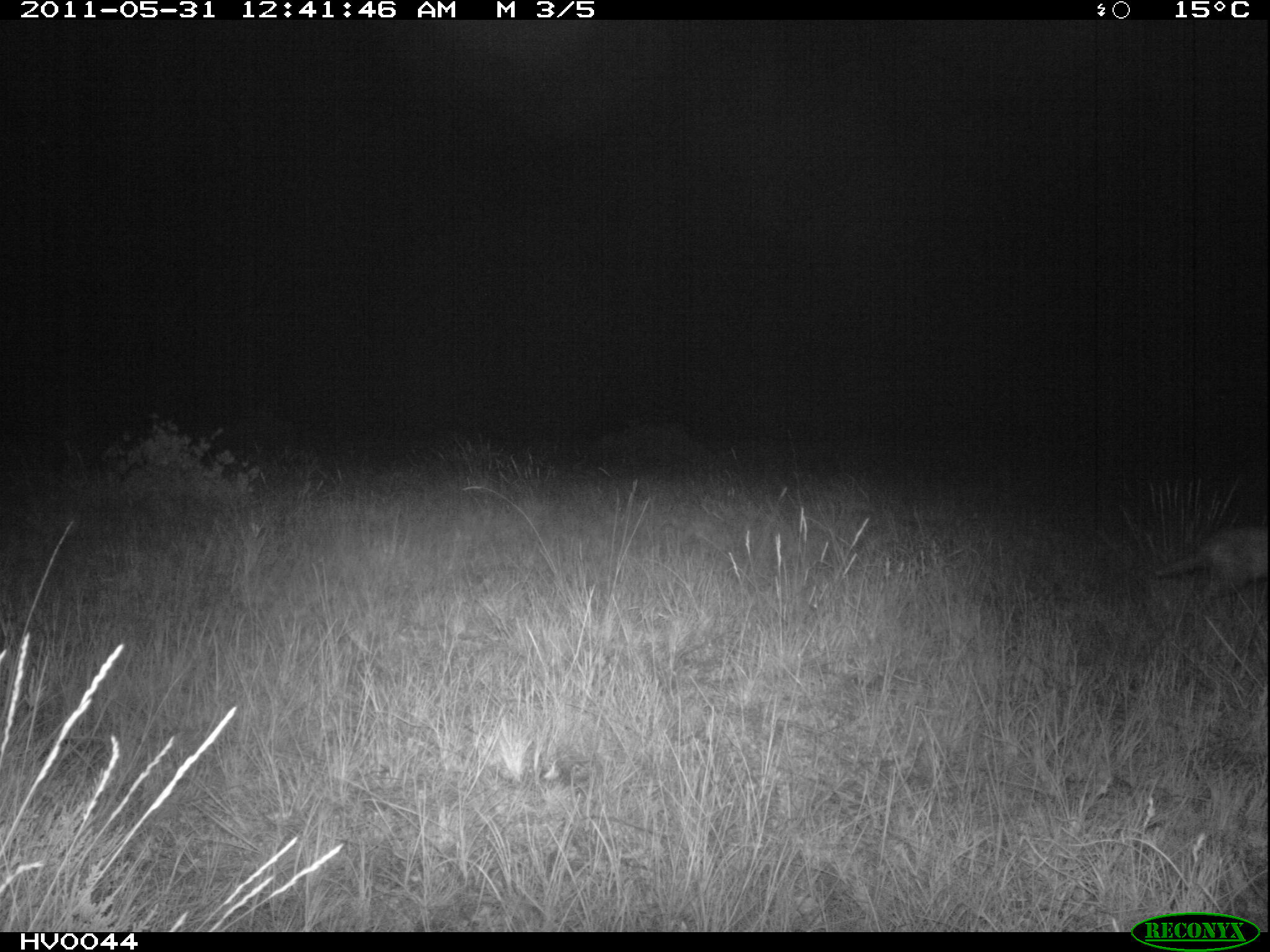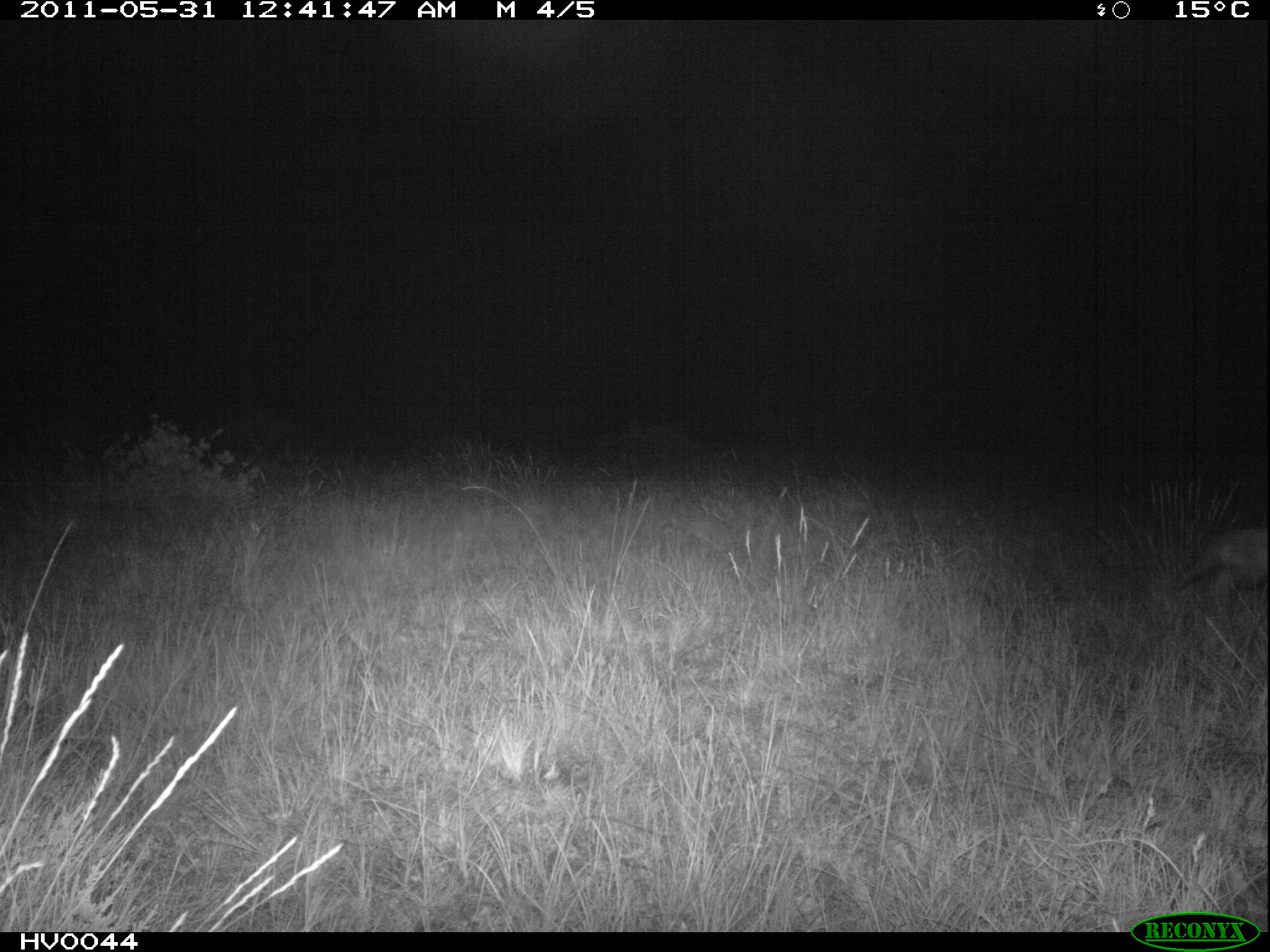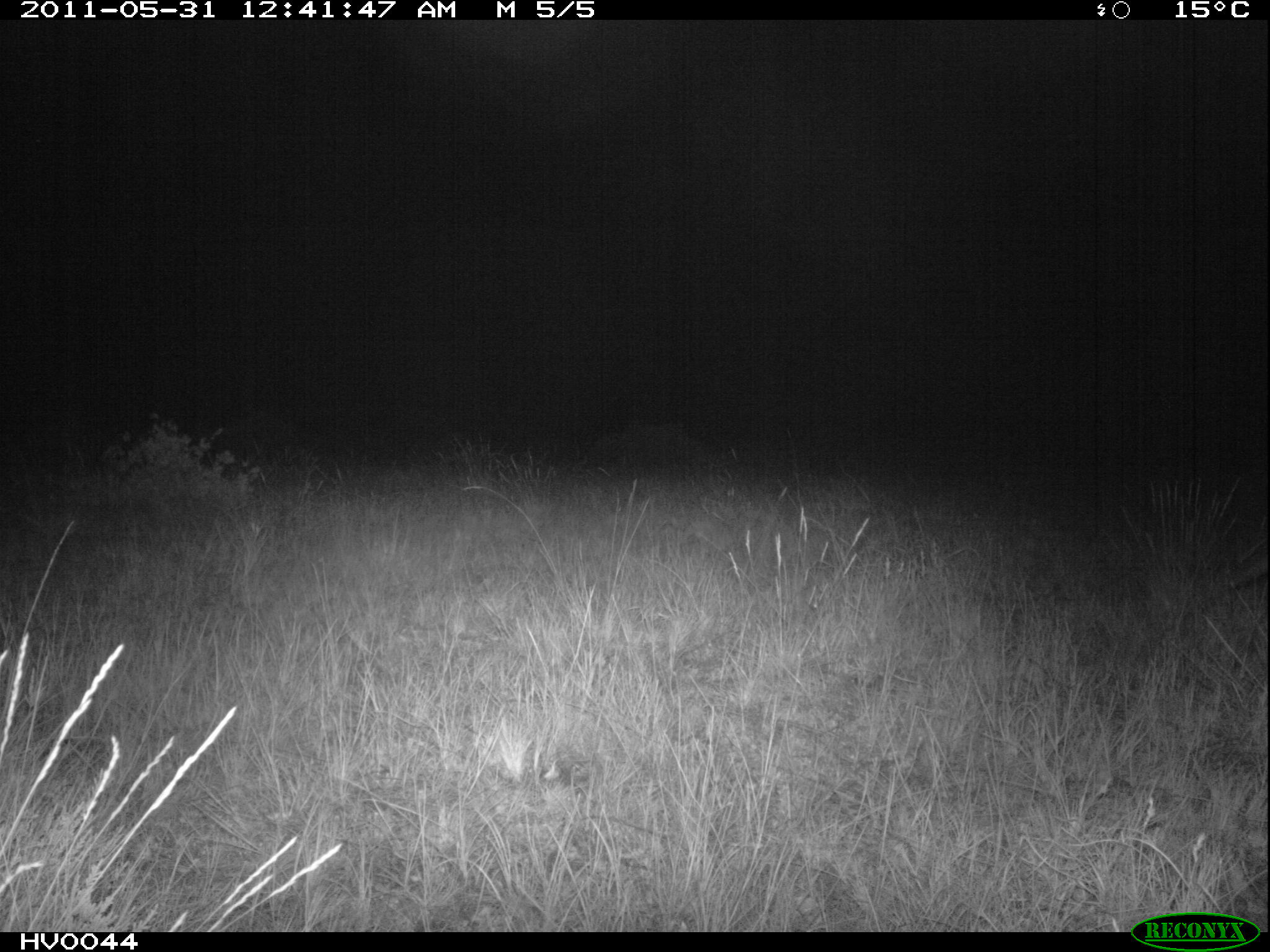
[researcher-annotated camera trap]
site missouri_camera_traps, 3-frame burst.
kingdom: Animalia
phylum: Chordata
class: Mammalia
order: Carnivora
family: Canidae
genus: Vulpes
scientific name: Vulpes vulpes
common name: red fox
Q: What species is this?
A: Red fox (Vulpes vulpes).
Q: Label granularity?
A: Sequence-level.